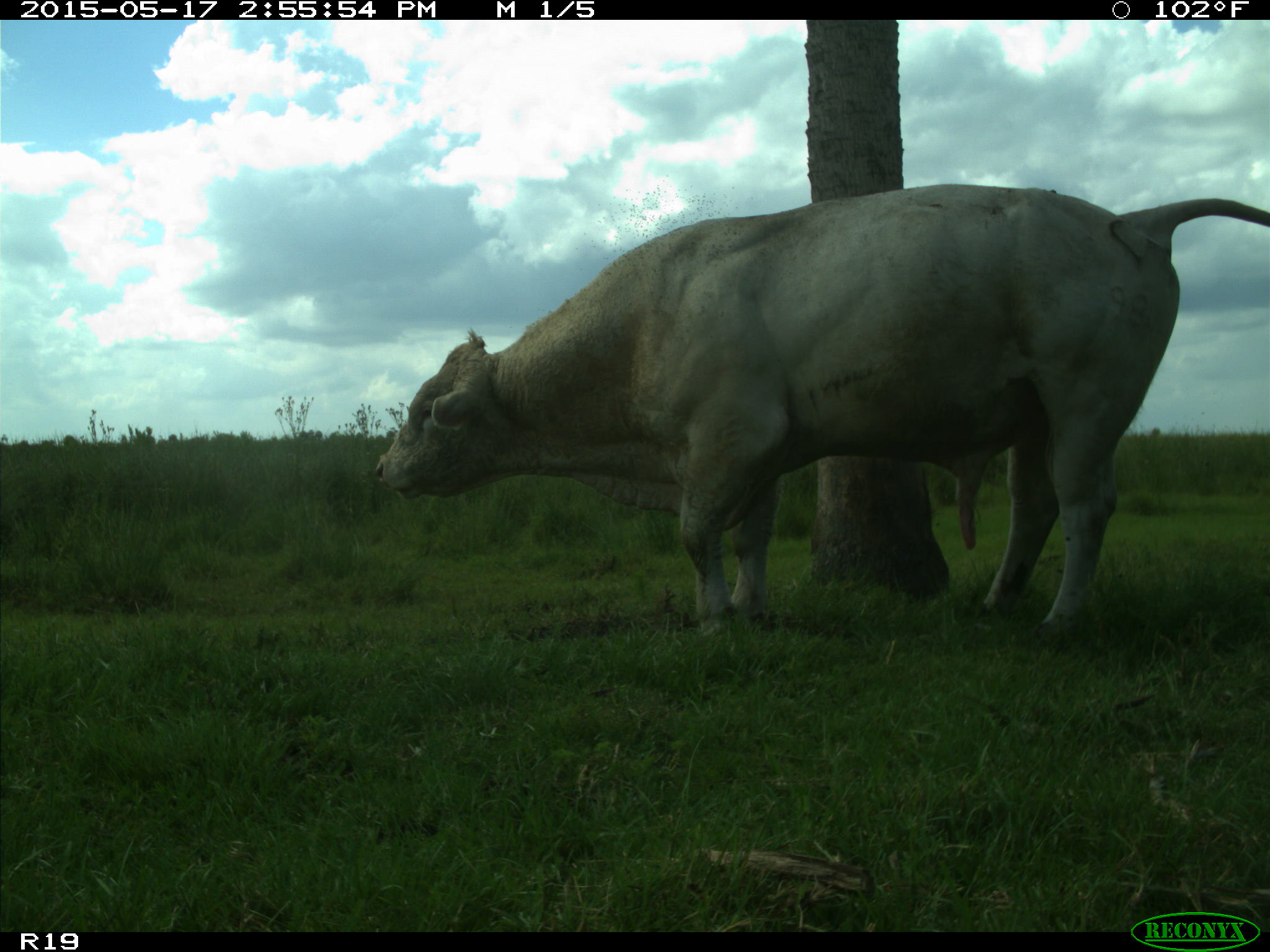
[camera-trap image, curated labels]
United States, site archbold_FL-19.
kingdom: Animalia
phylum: Chordata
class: Mammalia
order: Artiodactyla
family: Bovidae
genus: Bos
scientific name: Bos taurus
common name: domestic cow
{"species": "Bos taurus (domestic cow)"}